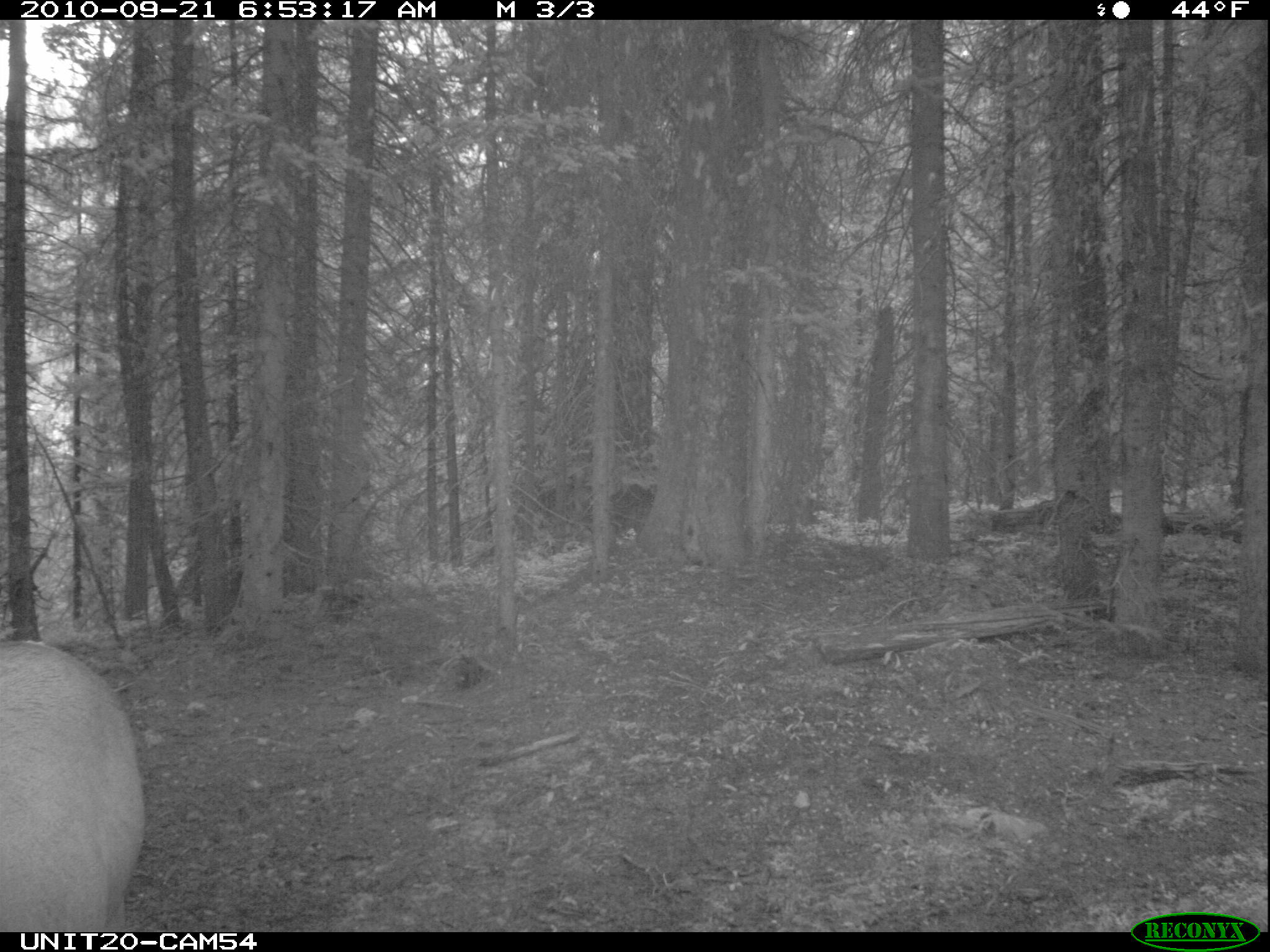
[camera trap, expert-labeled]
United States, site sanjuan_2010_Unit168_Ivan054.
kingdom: Animalia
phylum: Chordata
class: Mammalia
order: Artiodactyla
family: Cervidae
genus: Cervus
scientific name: Cervus elaphus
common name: red deer